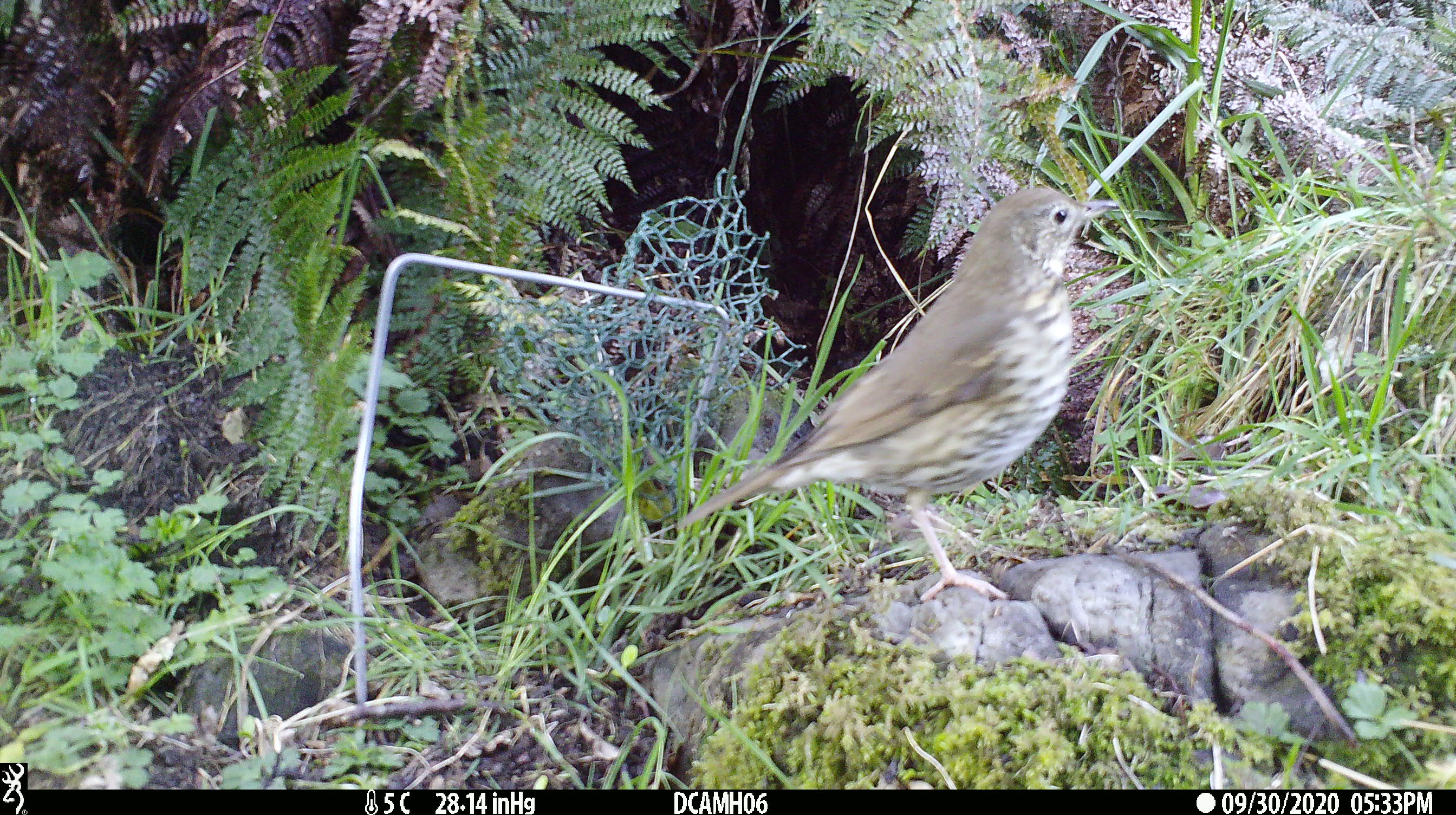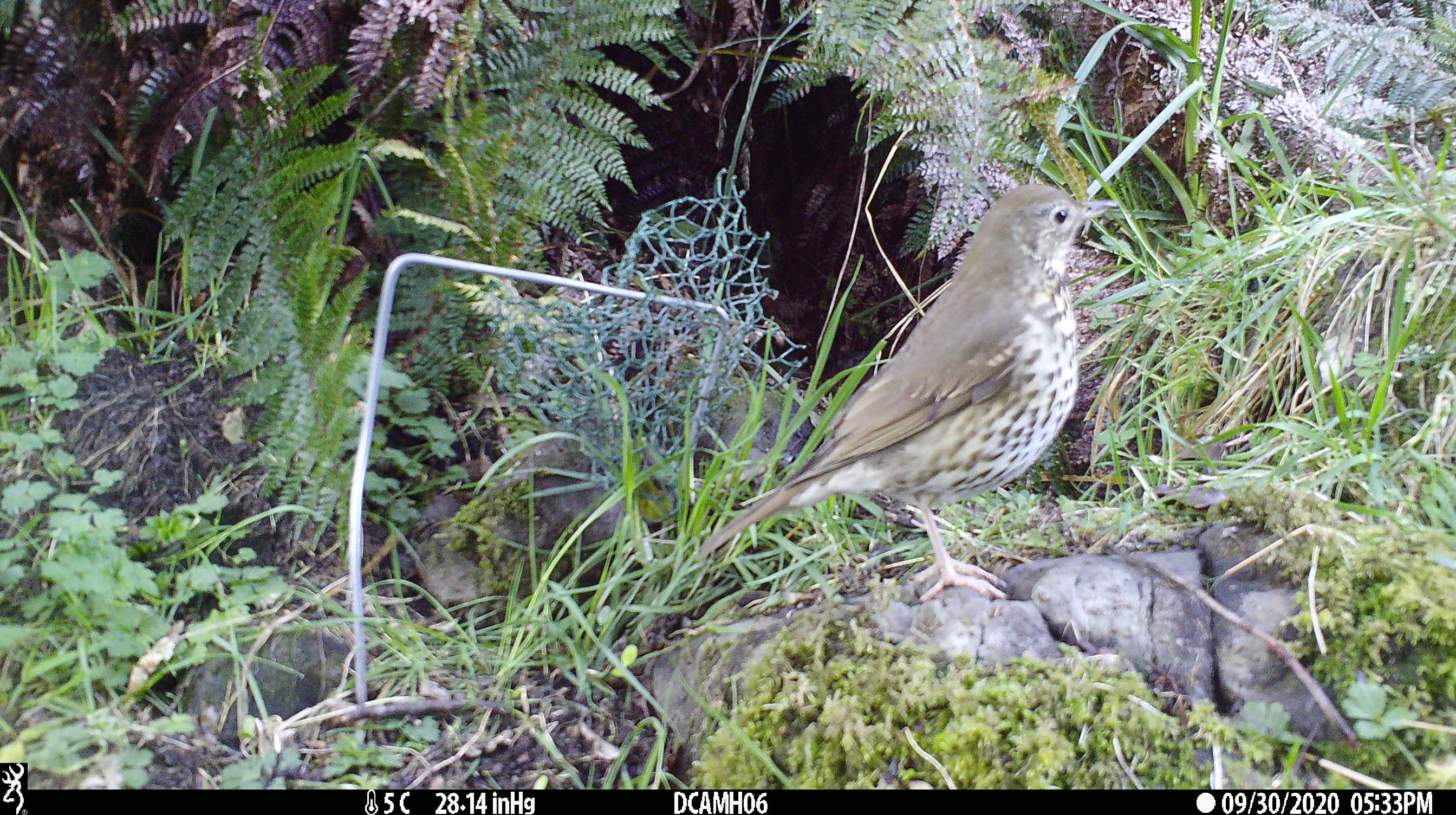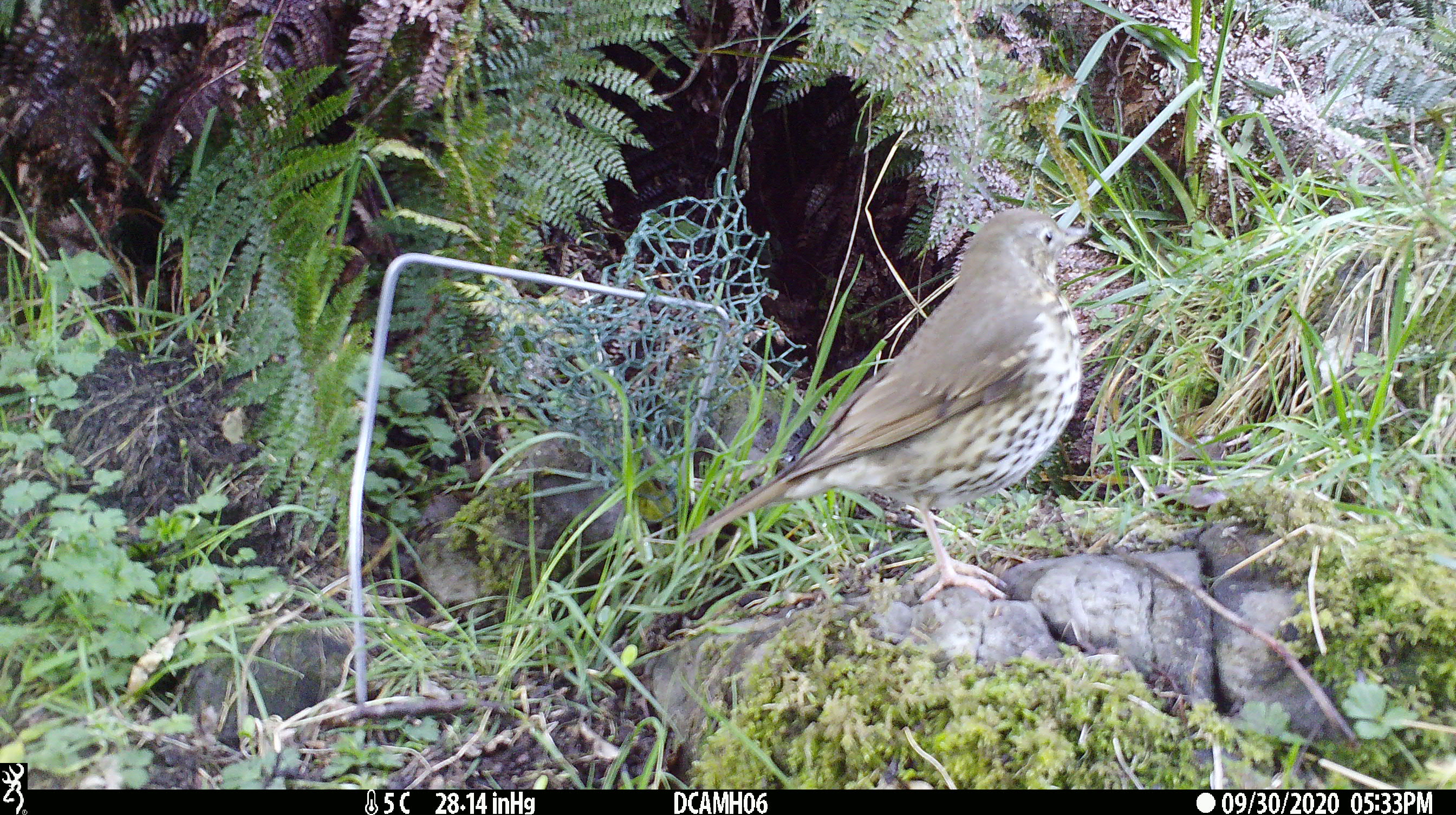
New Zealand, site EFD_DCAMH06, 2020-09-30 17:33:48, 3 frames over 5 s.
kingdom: Animalia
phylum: Chordata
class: Aves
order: Passeriformes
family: Turdidae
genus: Turdus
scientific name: Turdus philomelos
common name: song thrush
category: thrush